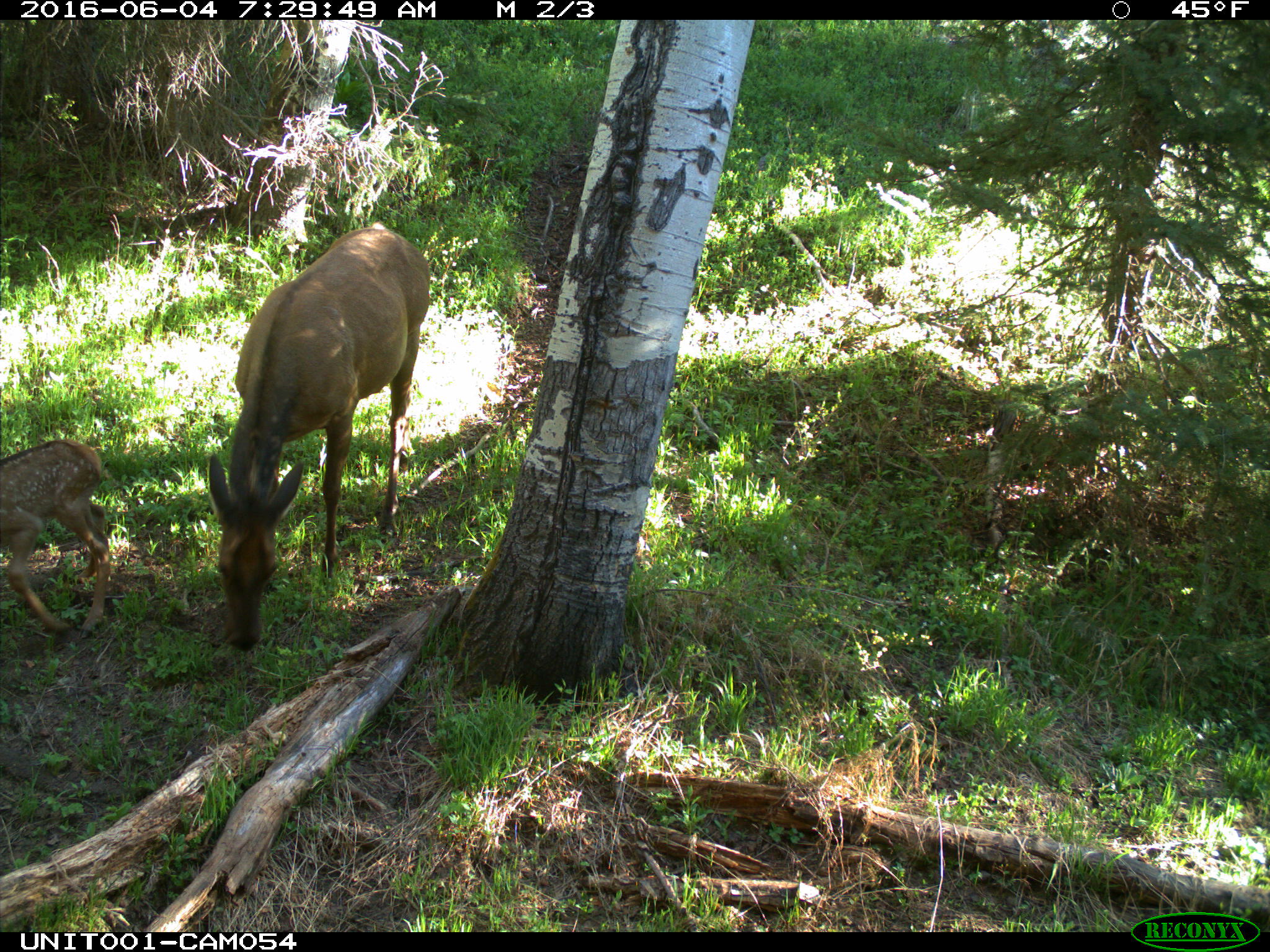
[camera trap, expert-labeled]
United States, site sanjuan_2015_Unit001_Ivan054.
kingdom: Animalia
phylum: Chordata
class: Mammalia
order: Artiodactyla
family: Cervidae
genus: Cervus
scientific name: Cervus elaphus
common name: red deer